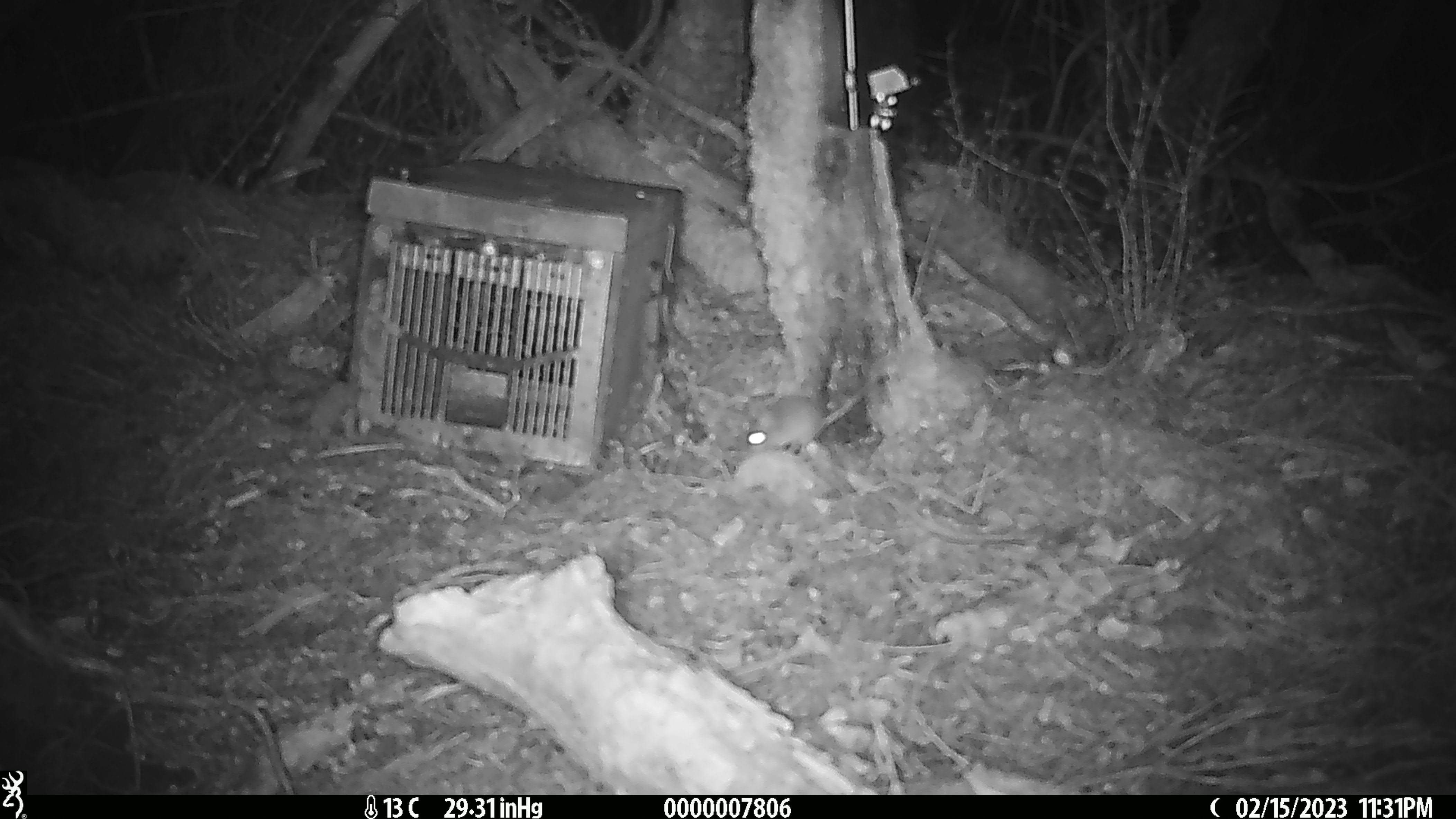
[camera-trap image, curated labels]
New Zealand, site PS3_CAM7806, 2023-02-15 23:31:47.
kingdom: Animalia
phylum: Chordata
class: Mammalia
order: Rodentia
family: Muridae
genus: Mus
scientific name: Mus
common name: mouse